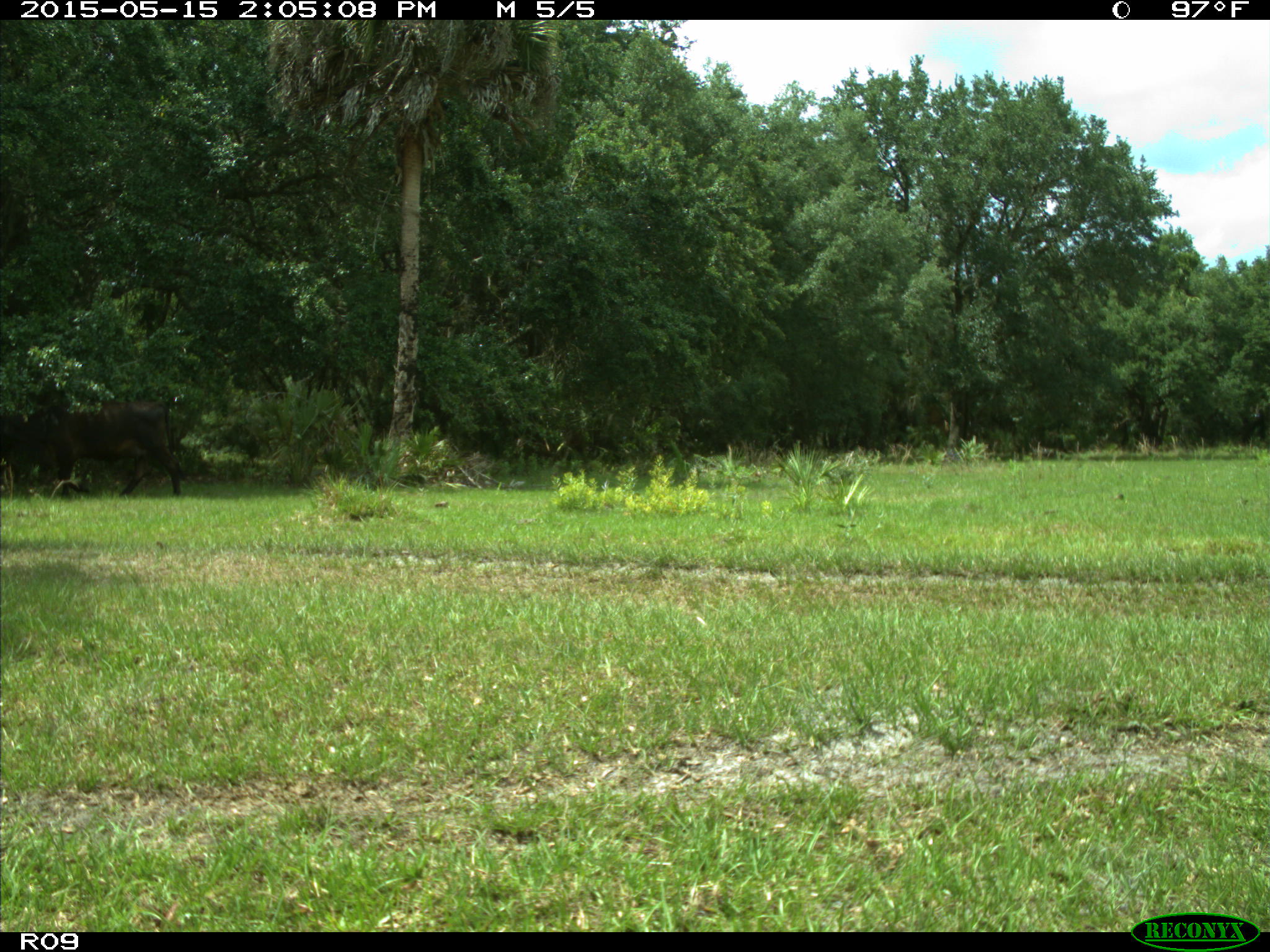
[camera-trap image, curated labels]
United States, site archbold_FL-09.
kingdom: Animalia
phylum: Chordata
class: Mammalia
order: Artiodactyla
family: Bovidae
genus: Bos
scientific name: Bos taurus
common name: domestic cow